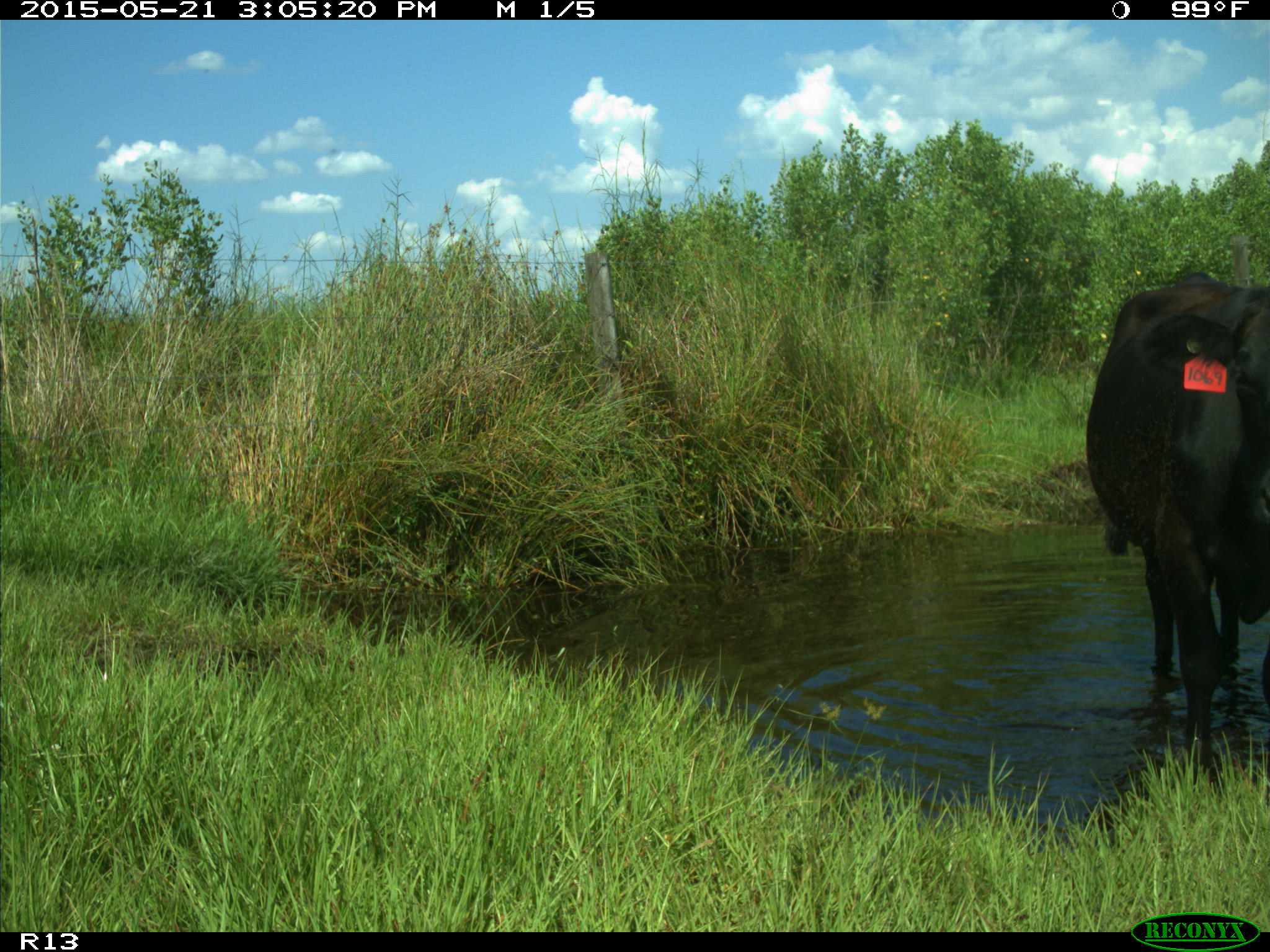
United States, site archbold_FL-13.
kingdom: Animalia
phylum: Chordata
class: Mammalia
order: Artiodactyla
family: Bovidae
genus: Bos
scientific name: Bos taurus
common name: domestic cow